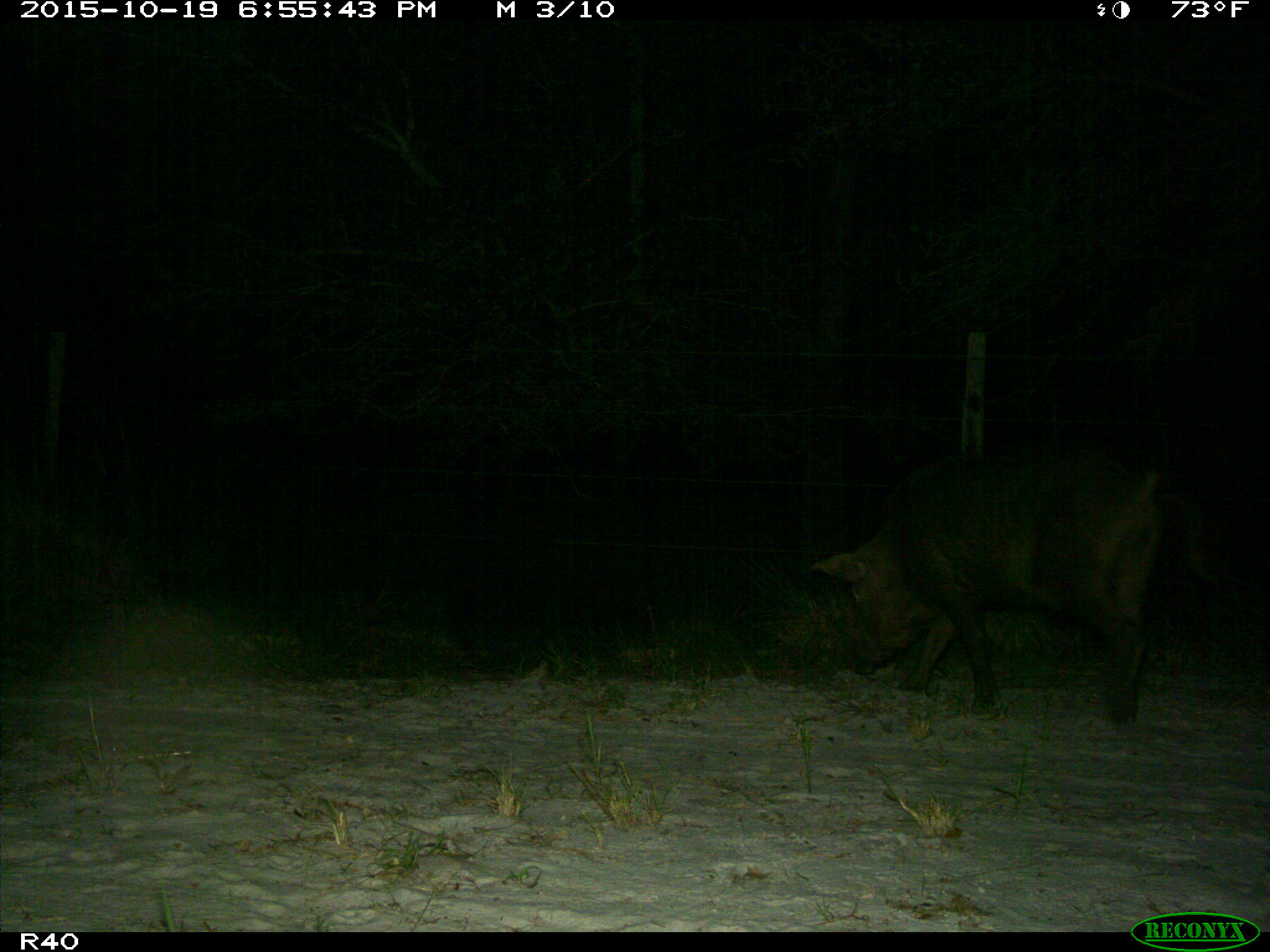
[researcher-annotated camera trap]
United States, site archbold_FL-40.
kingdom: Animalia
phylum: Chordata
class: Mammalia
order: Artiodactyla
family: Suidae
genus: Sus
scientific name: Sus scrofa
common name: wild boar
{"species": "Sus scrofa (wild boar)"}